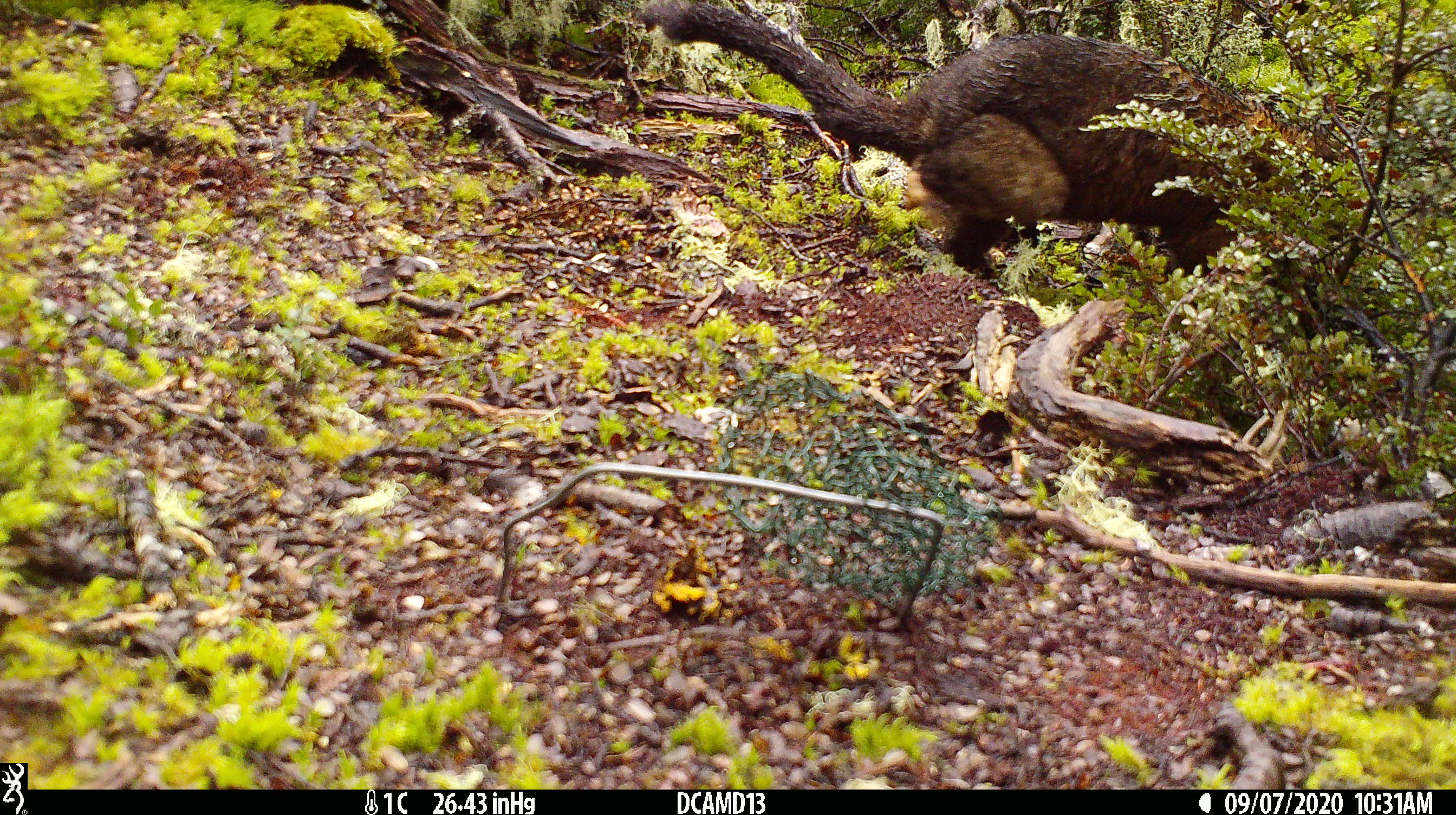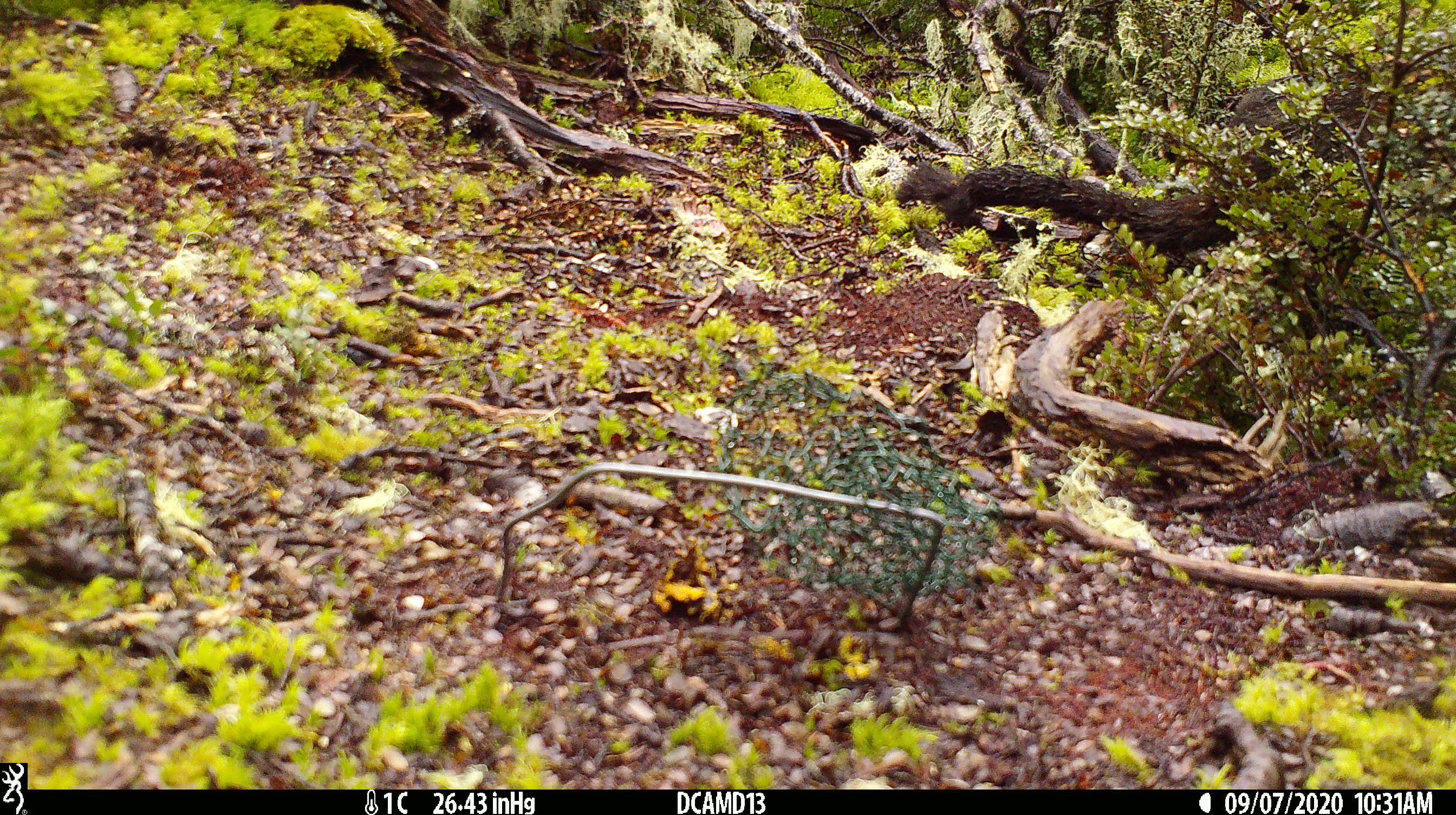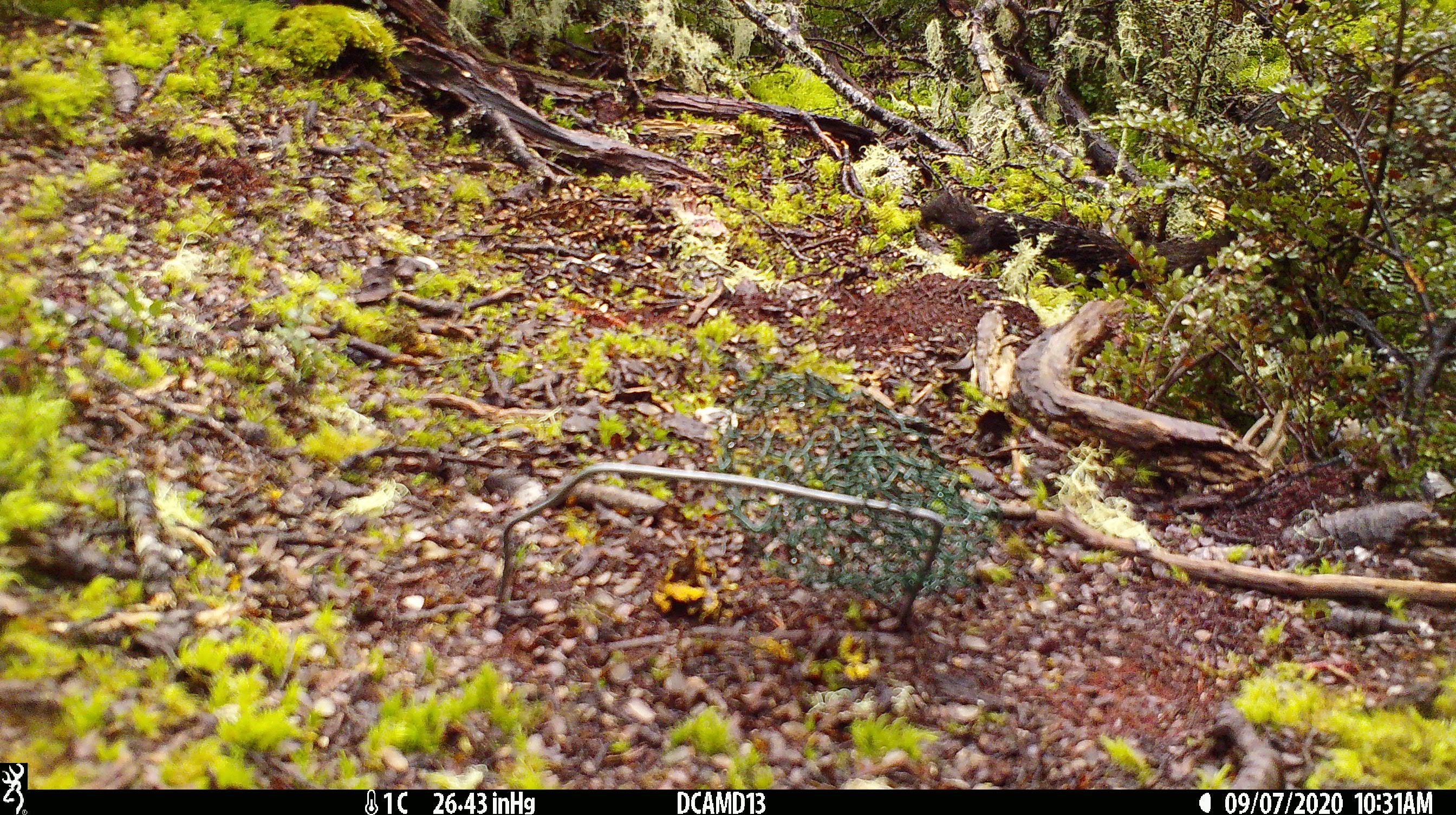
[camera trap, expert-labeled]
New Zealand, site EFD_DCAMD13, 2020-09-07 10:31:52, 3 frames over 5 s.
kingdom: Animalia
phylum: Chordata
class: Mammalia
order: Diprotodontia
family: Phalangeridae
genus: Trichosurus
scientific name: Trichosurus vulpecula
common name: common brushtail possum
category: possum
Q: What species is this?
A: Possum (common brushtail possum) (Trichosurus vulpecula).